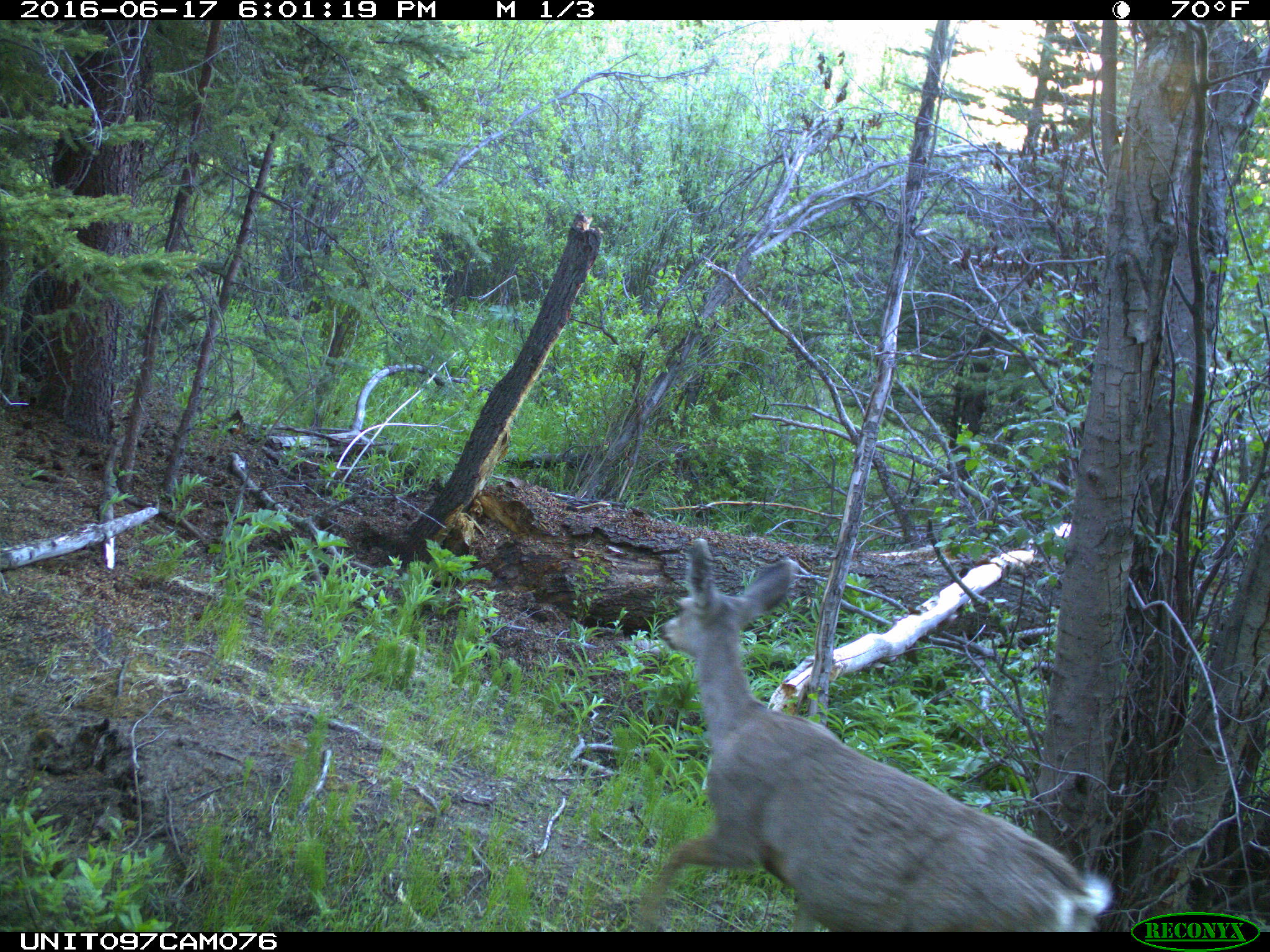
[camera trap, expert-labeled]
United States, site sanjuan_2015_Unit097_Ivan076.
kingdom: Animalia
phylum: Chordata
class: Mammalia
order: Artiodactyla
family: Cervidae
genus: Odocoileus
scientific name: Odocoileus hemionus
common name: mule deer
Odocoileus hemionus (mule deer).